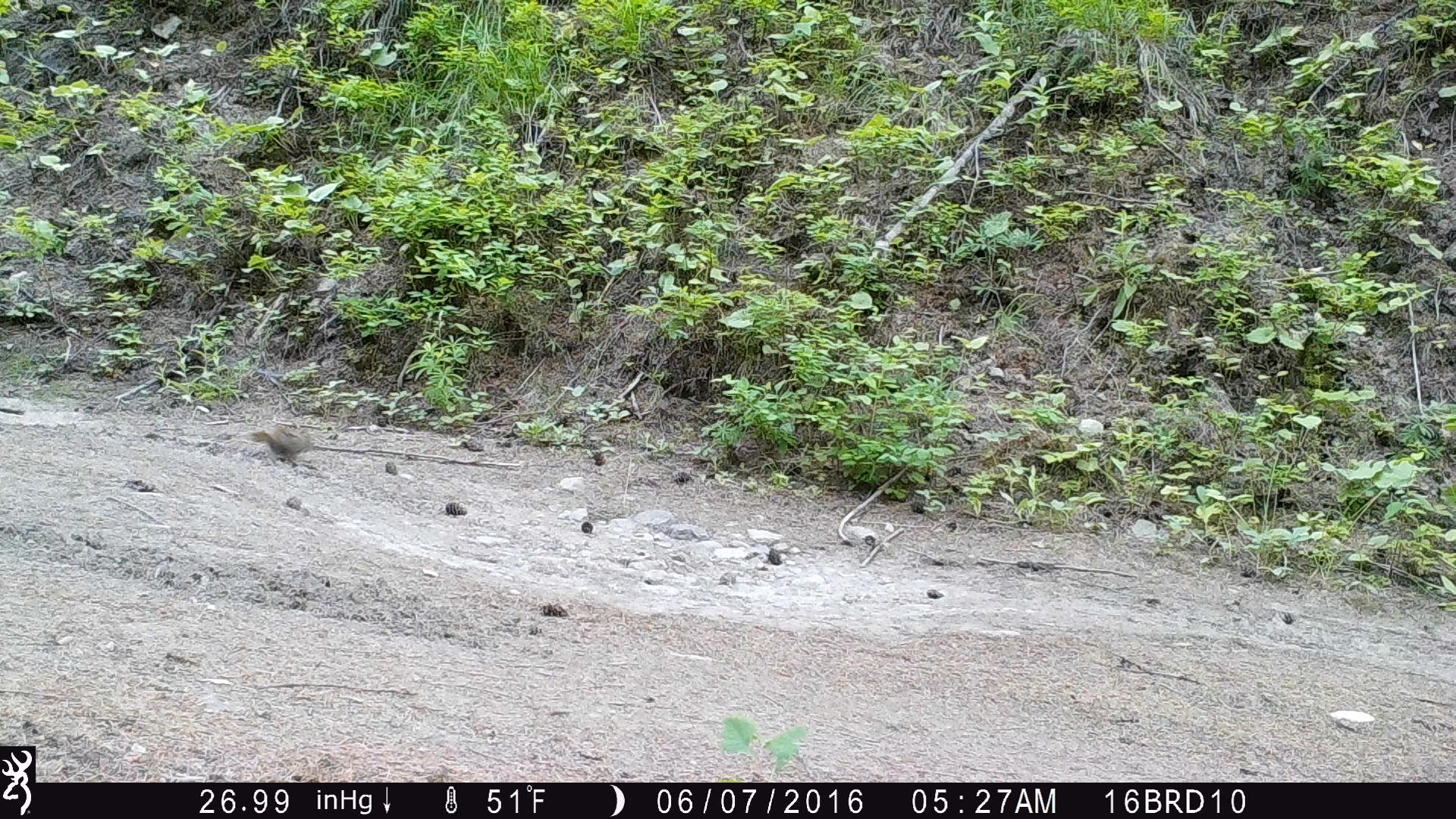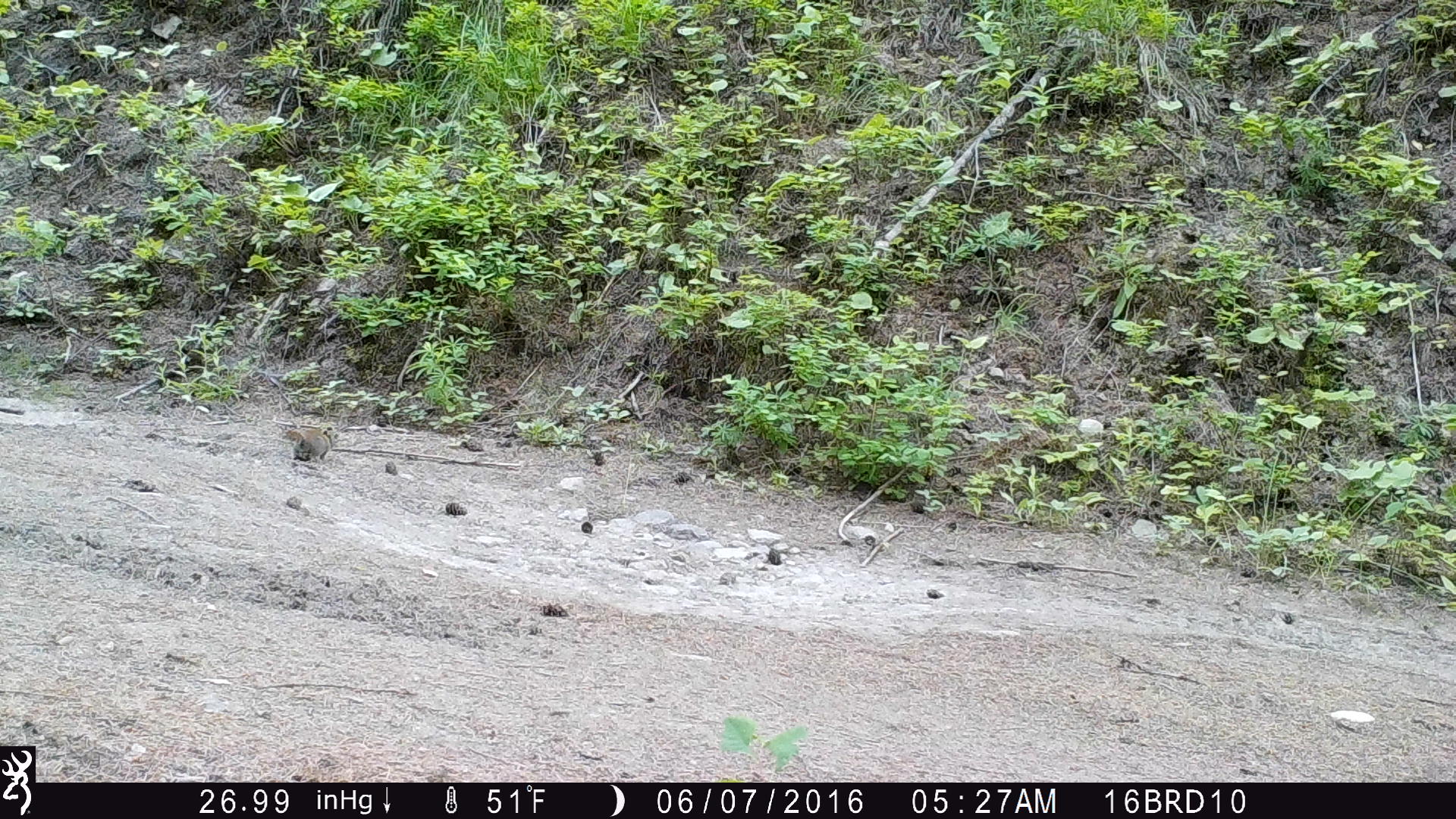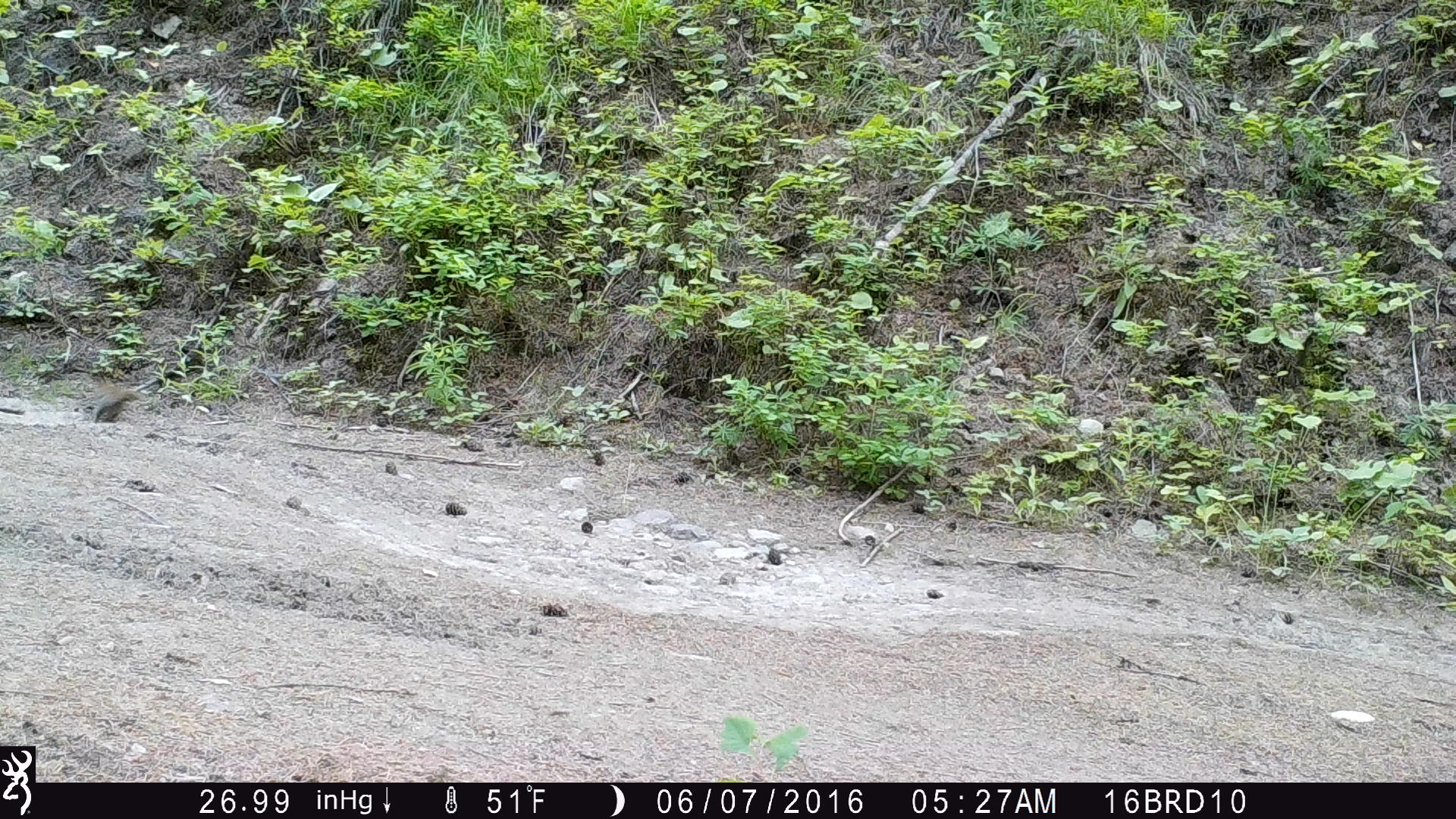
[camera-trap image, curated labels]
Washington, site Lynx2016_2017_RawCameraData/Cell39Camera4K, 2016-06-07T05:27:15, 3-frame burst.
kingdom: Animalia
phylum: Chordata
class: Mammalia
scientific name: Mammalia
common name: small mammal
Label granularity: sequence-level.